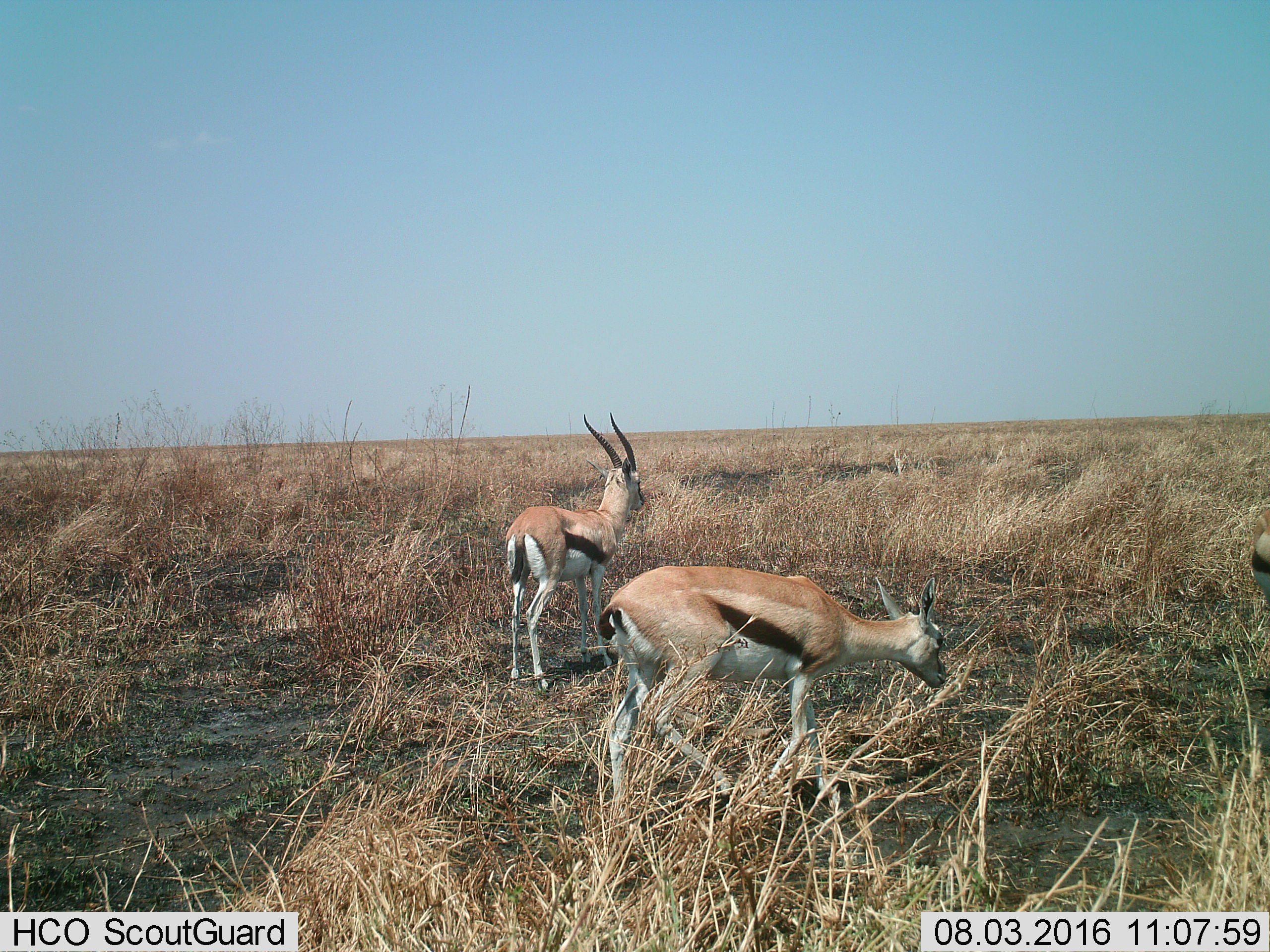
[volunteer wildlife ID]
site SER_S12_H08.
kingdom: Animalia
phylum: Chordata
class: Mammalia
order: Artiodactyla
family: Bovidae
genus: Eudorcas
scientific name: Eudorcas thomsonii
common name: thomson's gazelle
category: gazellethomsons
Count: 3.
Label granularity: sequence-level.